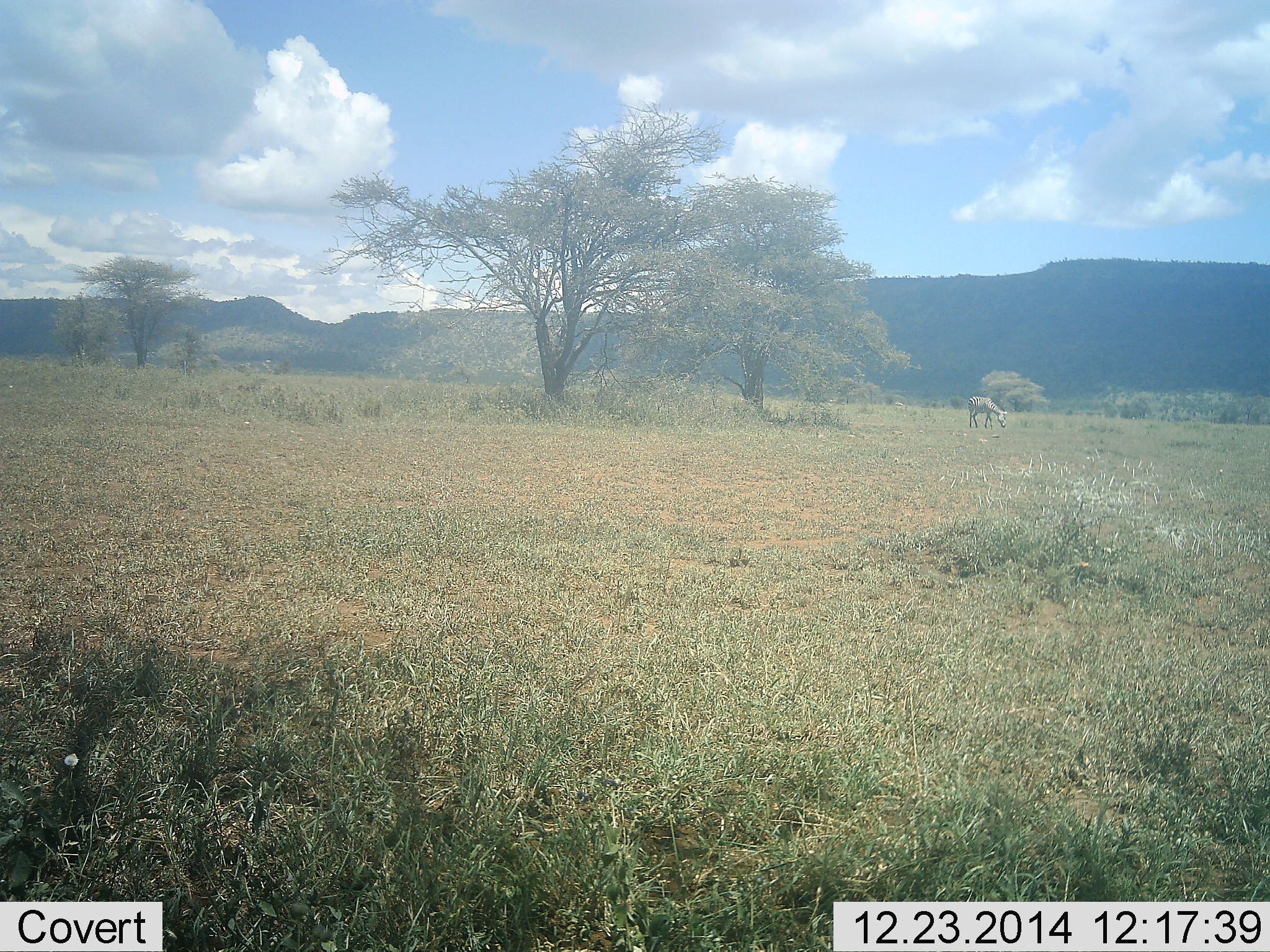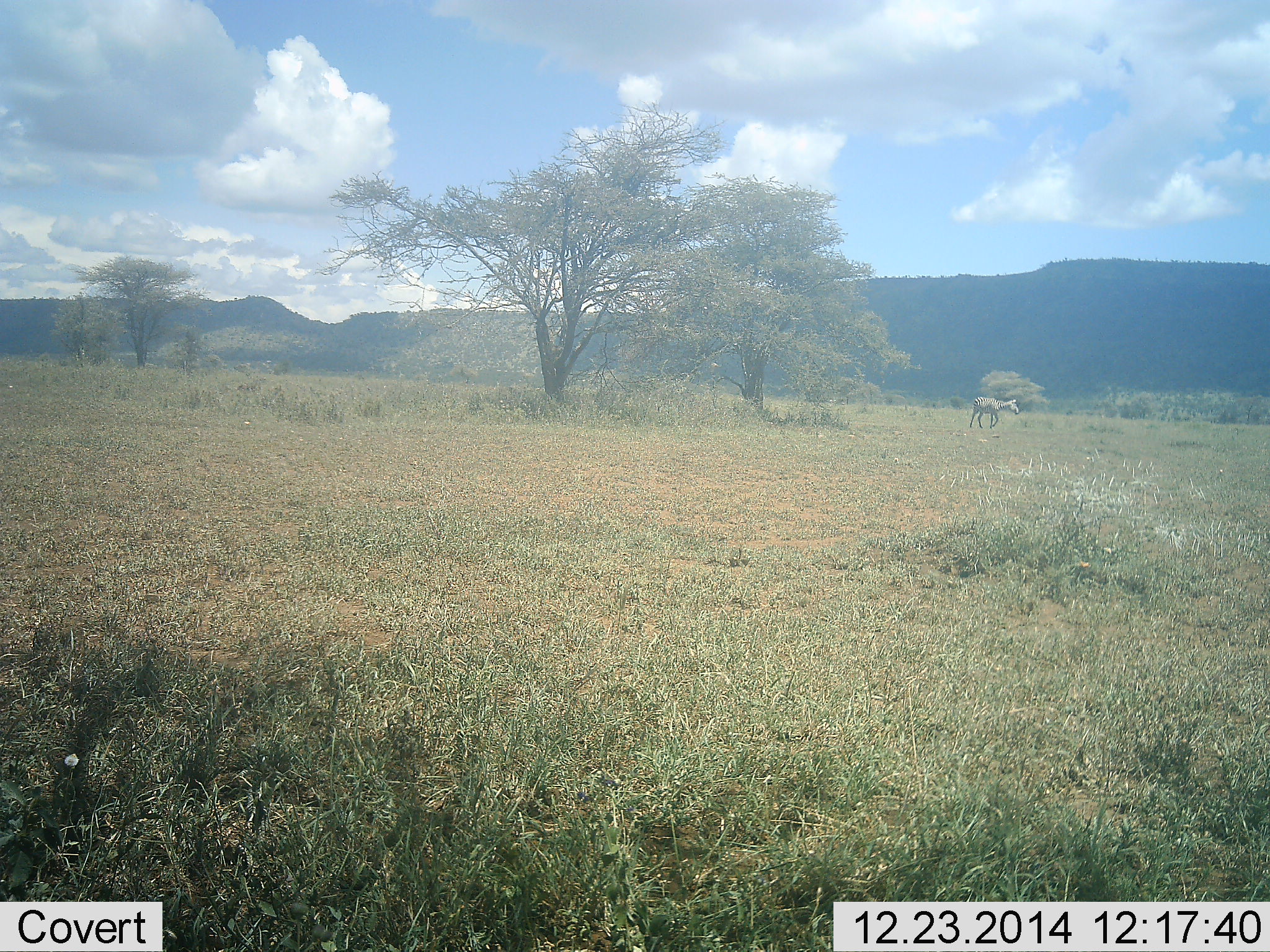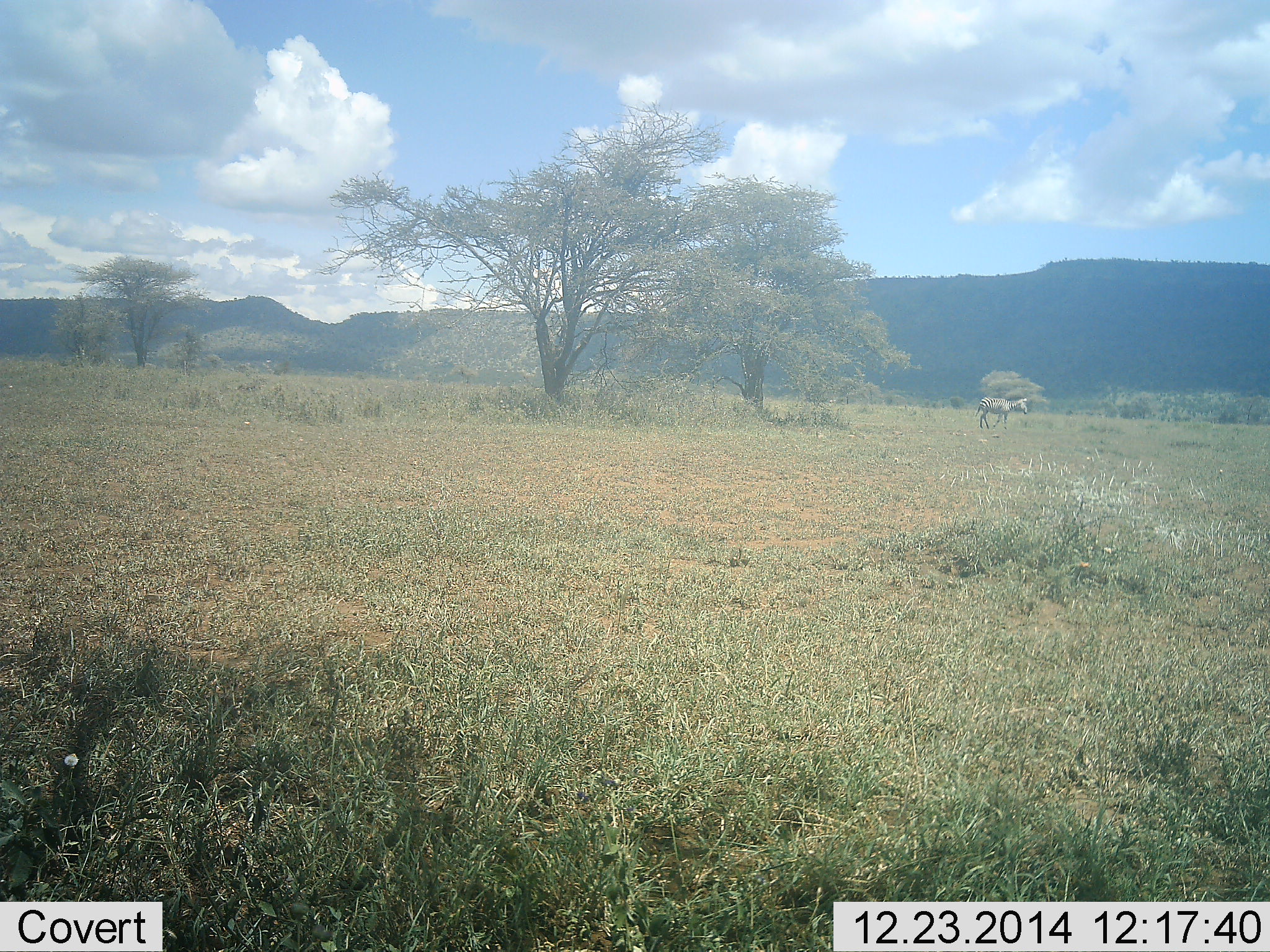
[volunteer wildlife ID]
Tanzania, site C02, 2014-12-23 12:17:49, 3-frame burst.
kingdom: Animalia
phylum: Chordata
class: Mammalia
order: Perissodactyla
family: Equidae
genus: Equus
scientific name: Equus quagga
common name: plains zebra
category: zebra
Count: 1.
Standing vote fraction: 0%.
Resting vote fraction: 0%.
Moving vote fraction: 89%.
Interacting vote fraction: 11%.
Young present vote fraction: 0%.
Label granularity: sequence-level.